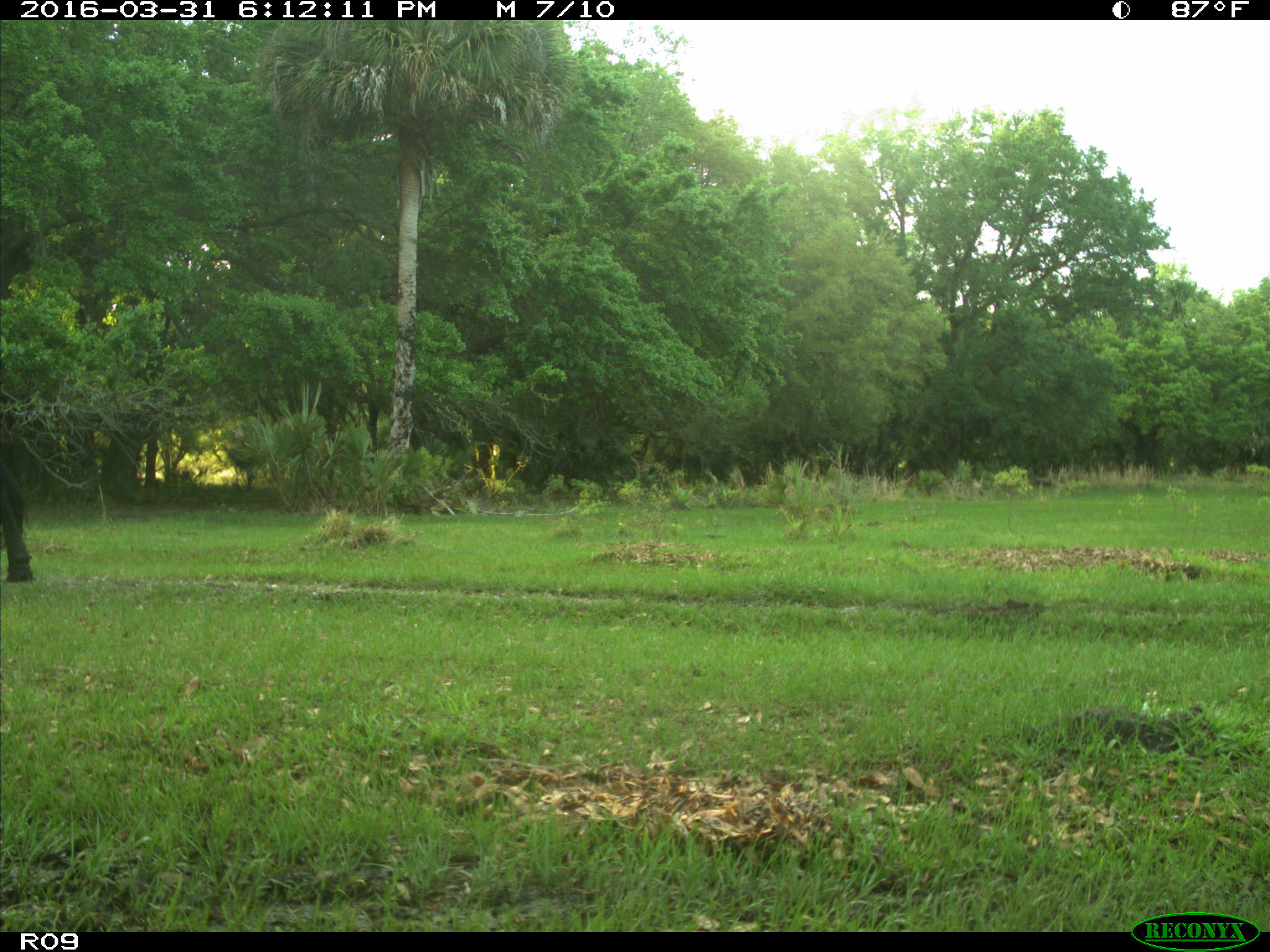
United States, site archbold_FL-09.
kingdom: Animalia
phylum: Chordata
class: Mammalia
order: Artiodactyla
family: Bovidae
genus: Bos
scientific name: Bos taurus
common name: domestic cow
Bos taurus (domestic cow).